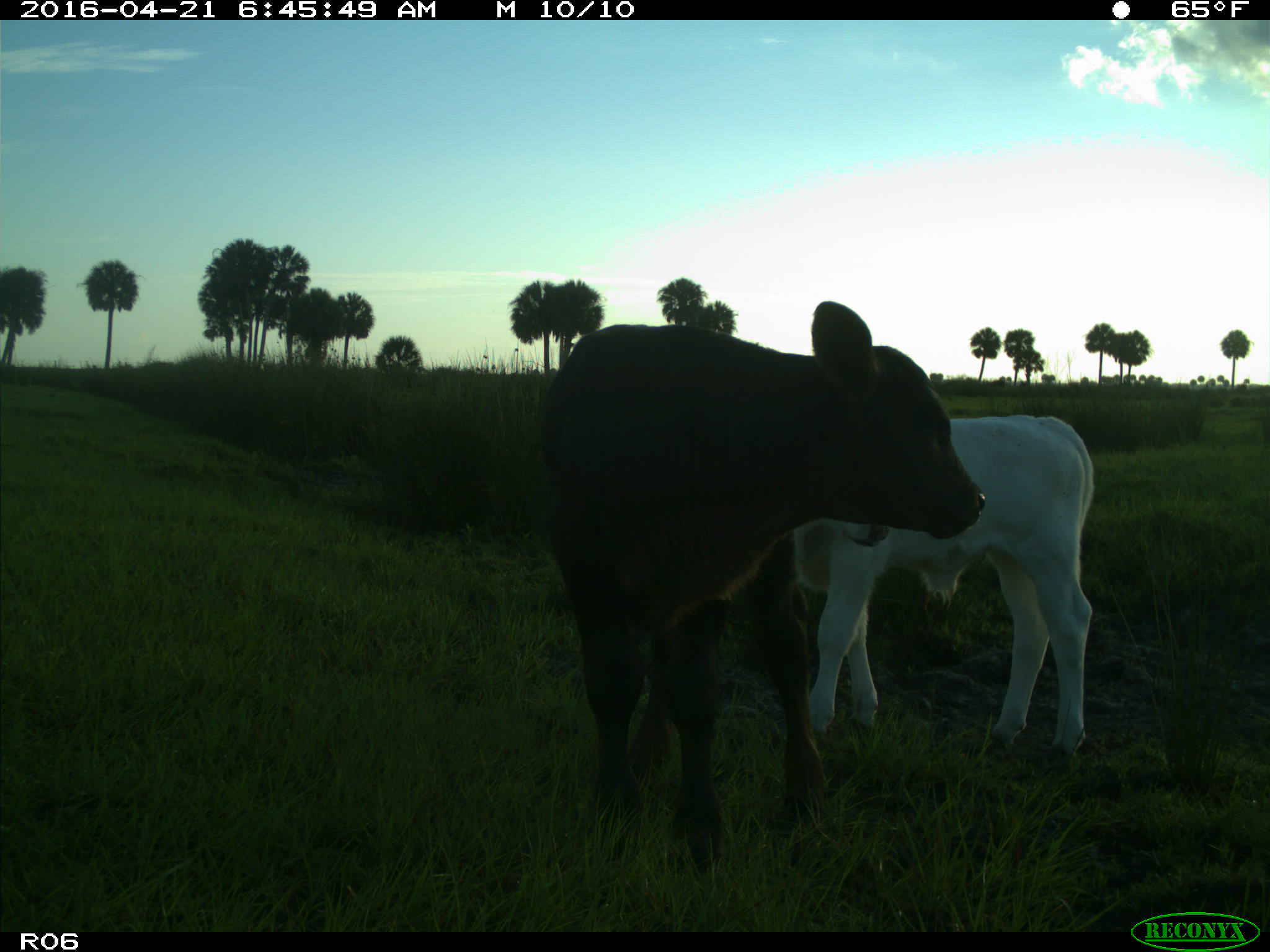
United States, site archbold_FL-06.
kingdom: Animalia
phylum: Chordata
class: Mammalia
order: Artiodactyla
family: Bovidae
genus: Bos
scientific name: Bos taurus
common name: domestic cow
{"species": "Bos taurus (domestic cow)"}